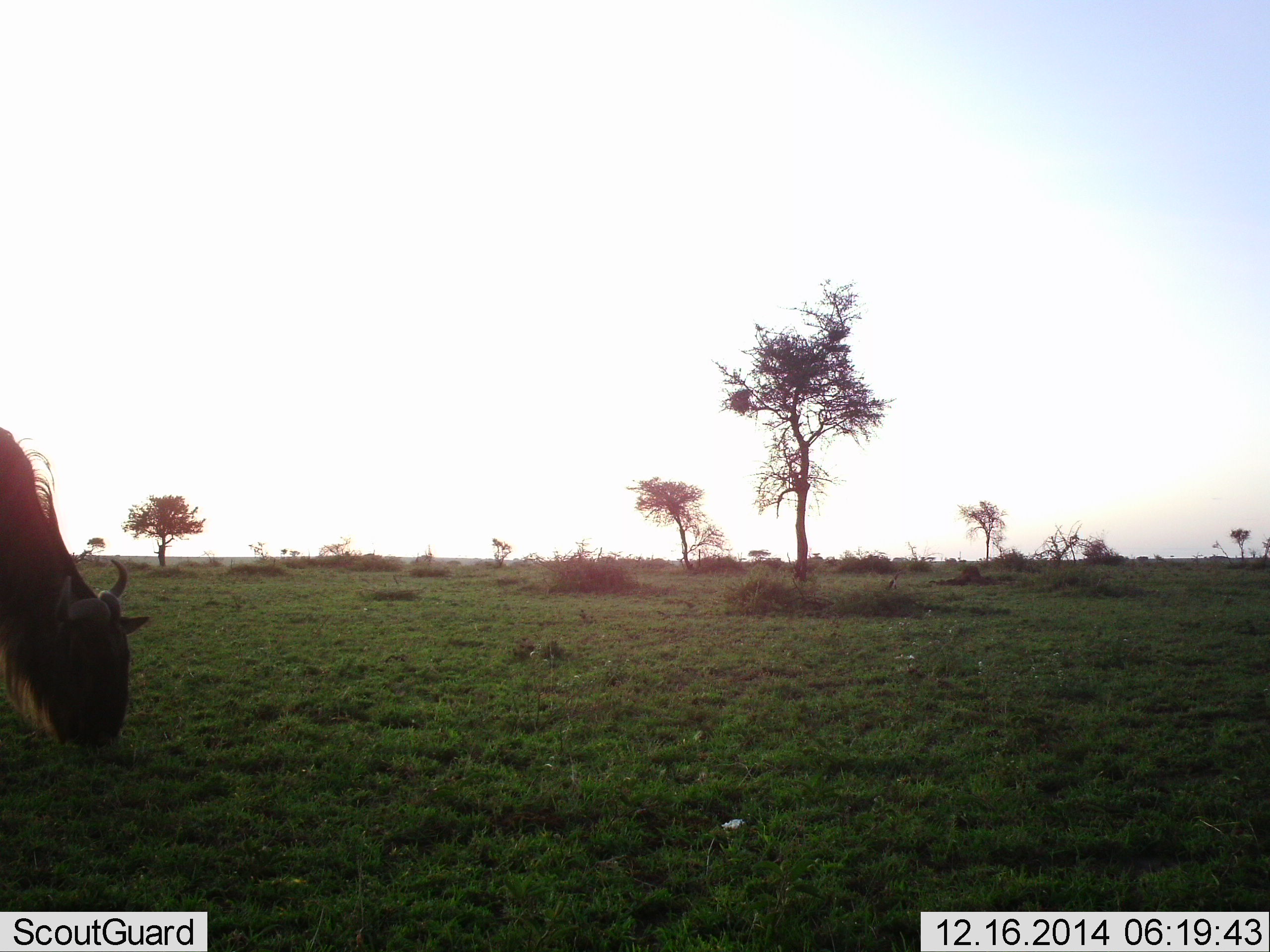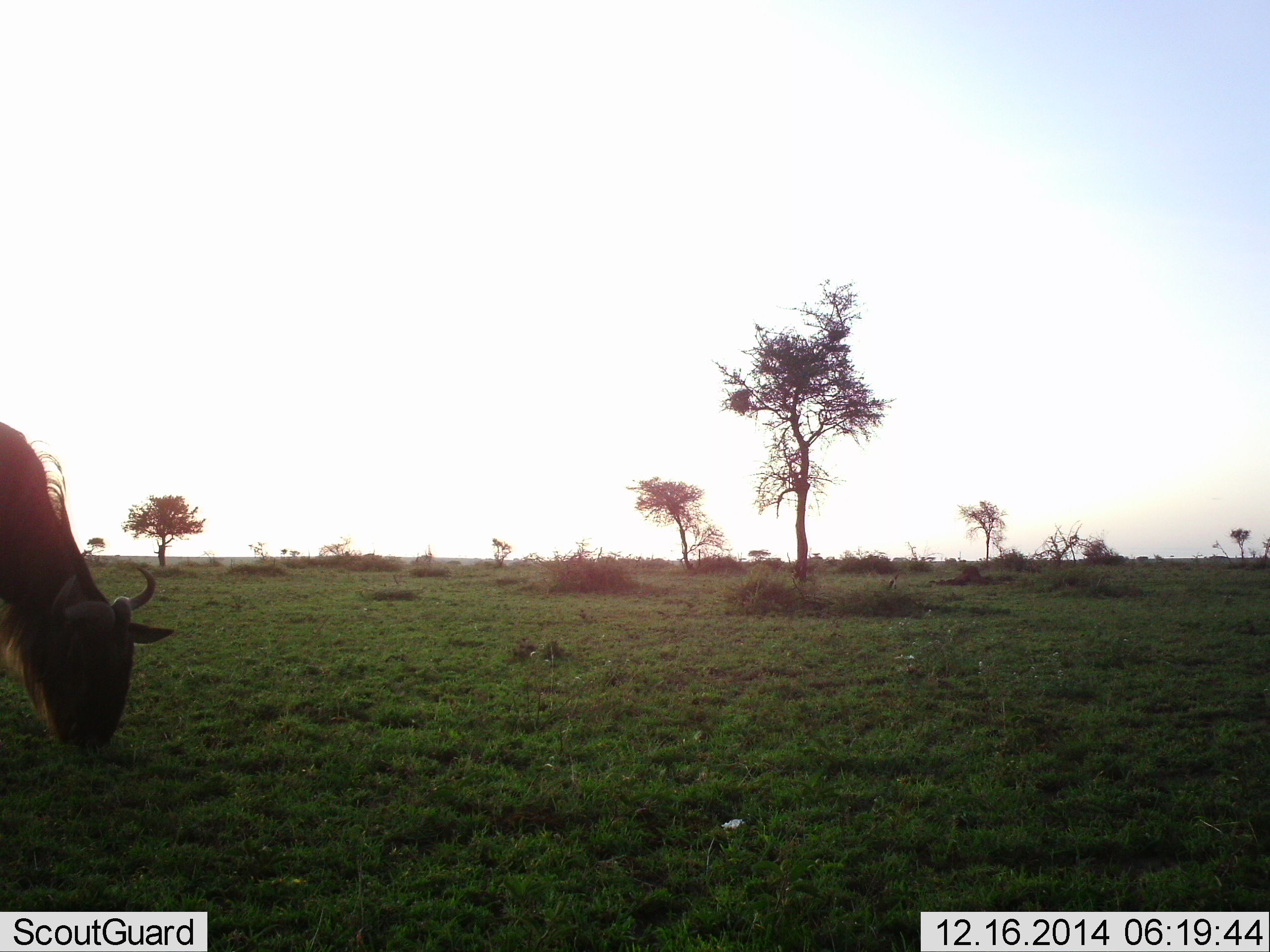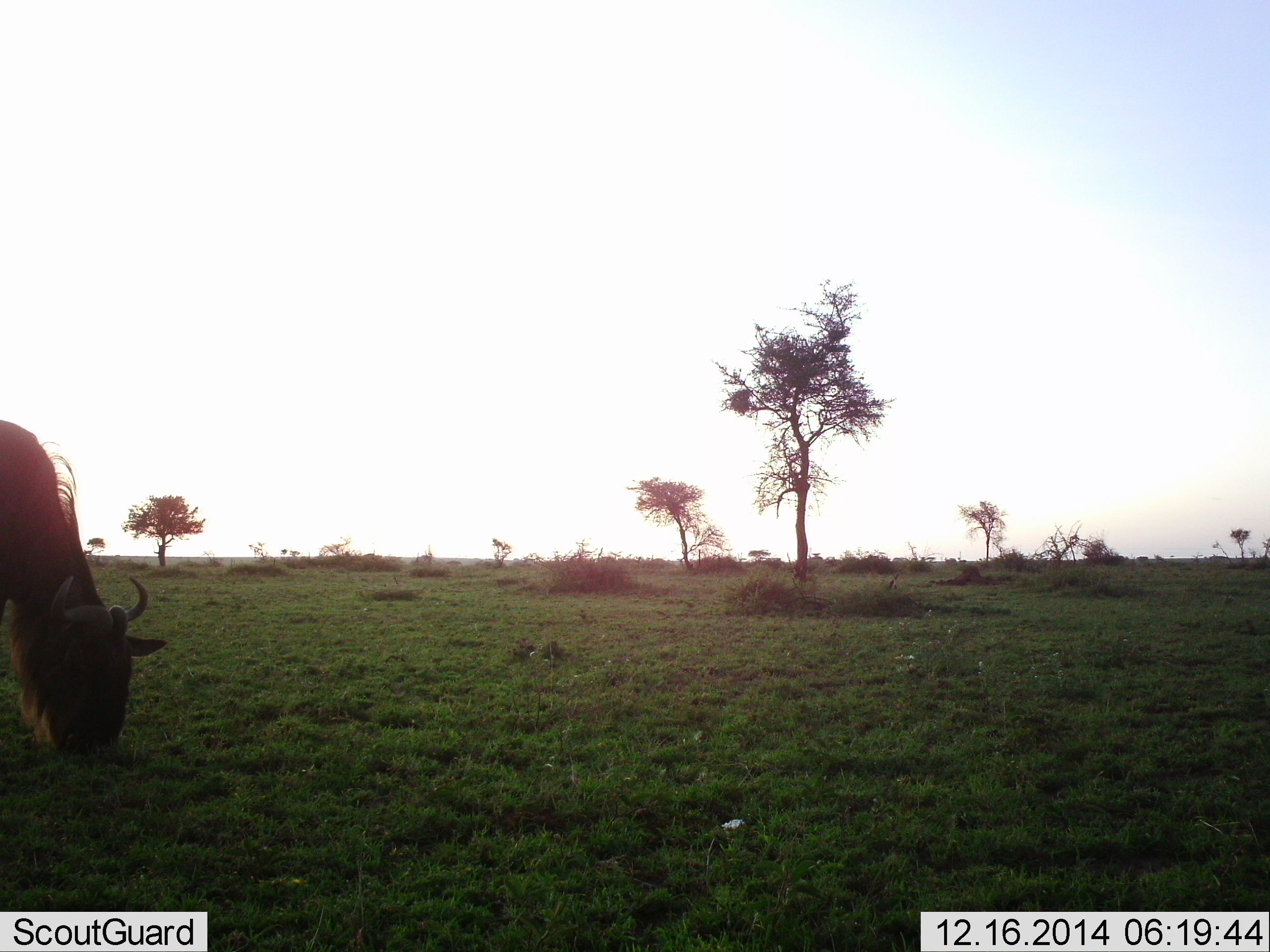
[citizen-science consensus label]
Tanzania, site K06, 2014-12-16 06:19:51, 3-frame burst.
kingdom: Animalia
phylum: Chordata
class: Mammalia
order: Artiodactyla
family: Bovidae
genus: Connochaetes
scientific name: Connochaetes taurinus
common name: blue wildebeest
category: wildebeest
Wildebeest (blue wildebeest) (Connochaetes taurinus), count 1. Behavior (volunteer vote fractions): standing 20%, resting 0%, moving 10%, interacting 0%. Young present (vote fraction): 0%. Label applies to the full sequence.